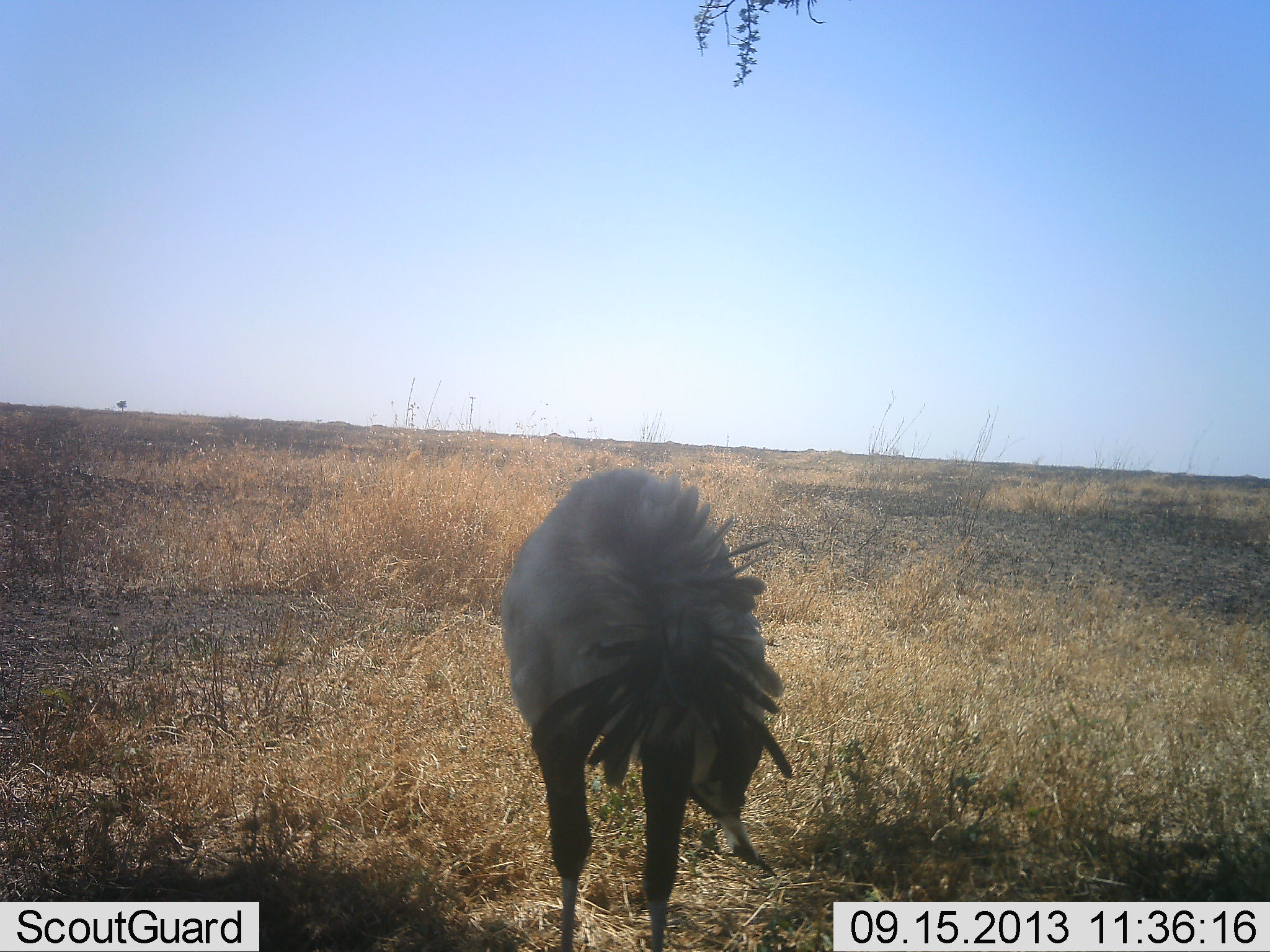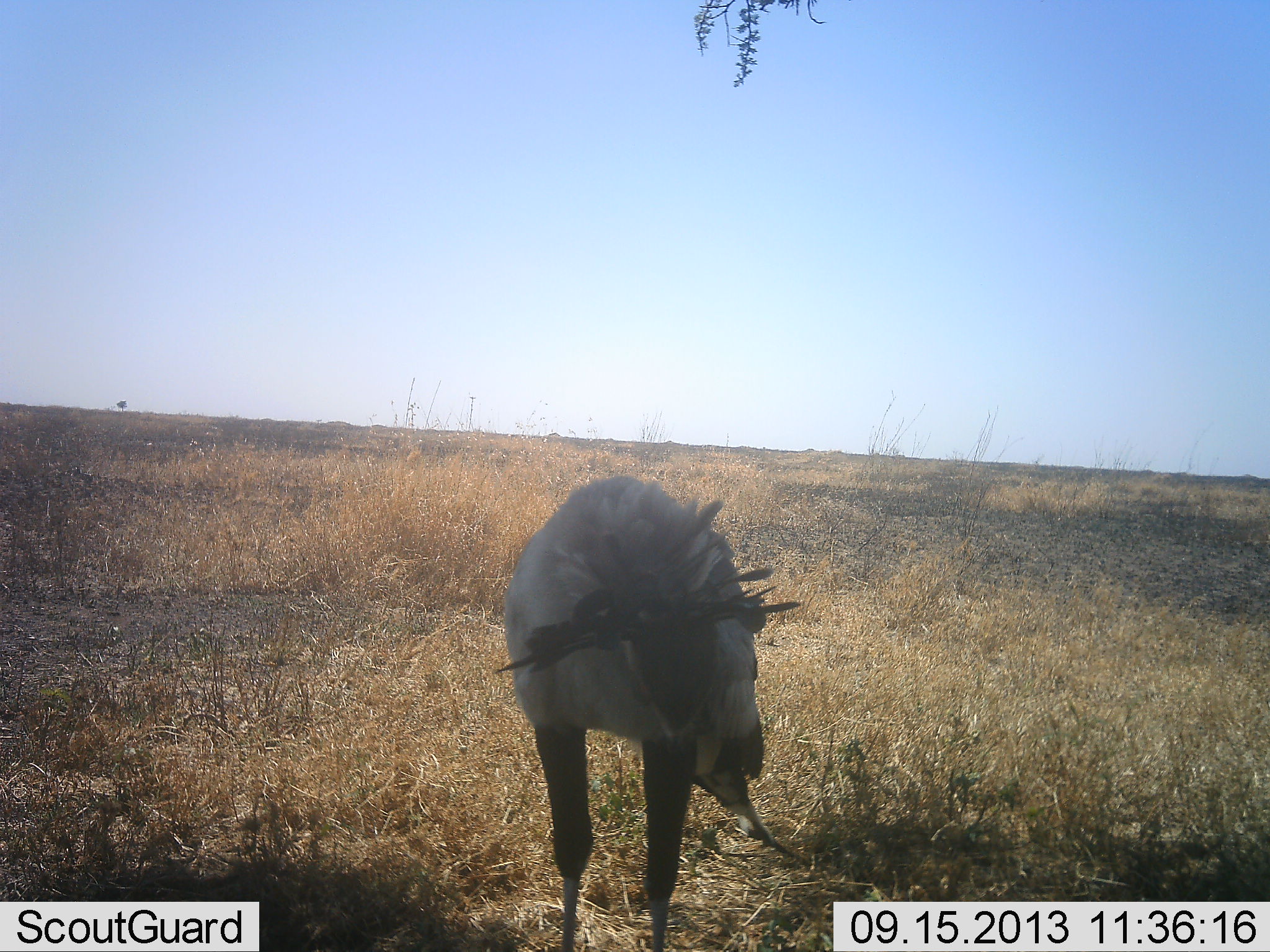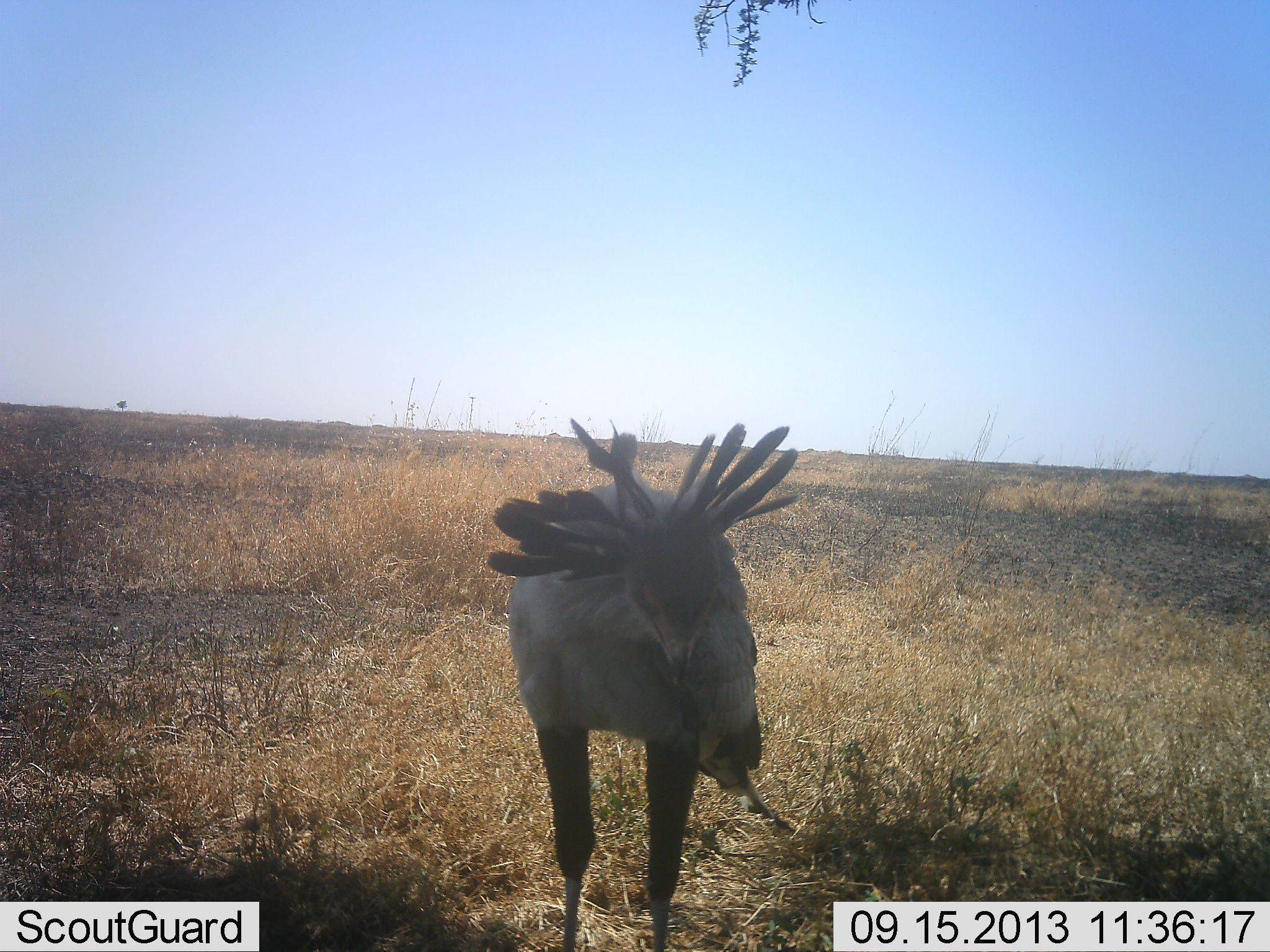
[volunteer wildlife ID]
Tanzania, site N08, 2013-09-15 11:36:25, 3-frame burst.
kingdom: Animalia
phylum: Chordata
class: Aves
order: Accipitriformes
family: Sagittariidae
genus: Sagittarius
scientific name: Sagittarius serpentarius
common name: secretary bird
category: secretarybird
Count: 1.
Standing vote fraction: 80%.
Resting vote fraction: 10%.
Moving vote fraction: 0%.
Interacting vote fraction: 20%.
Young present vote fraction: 0%.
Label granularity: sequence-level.